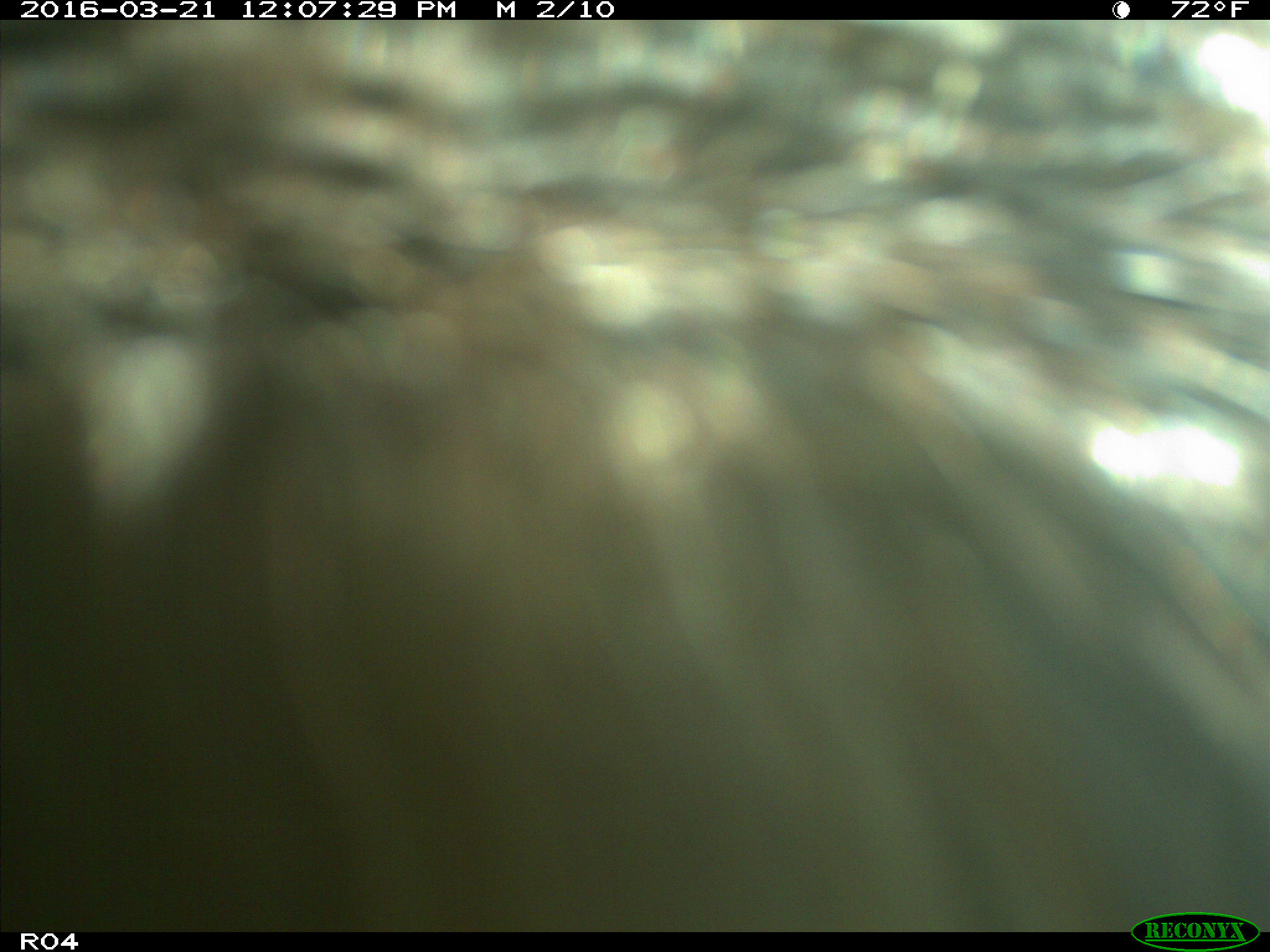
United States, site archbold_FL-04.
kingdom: Animalia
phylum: Chordata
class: Mammalia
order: Artiodactyla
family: Bovidae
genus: Bos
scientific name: Bos taurus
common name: domestic cow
Bos taurus (domestic cow).